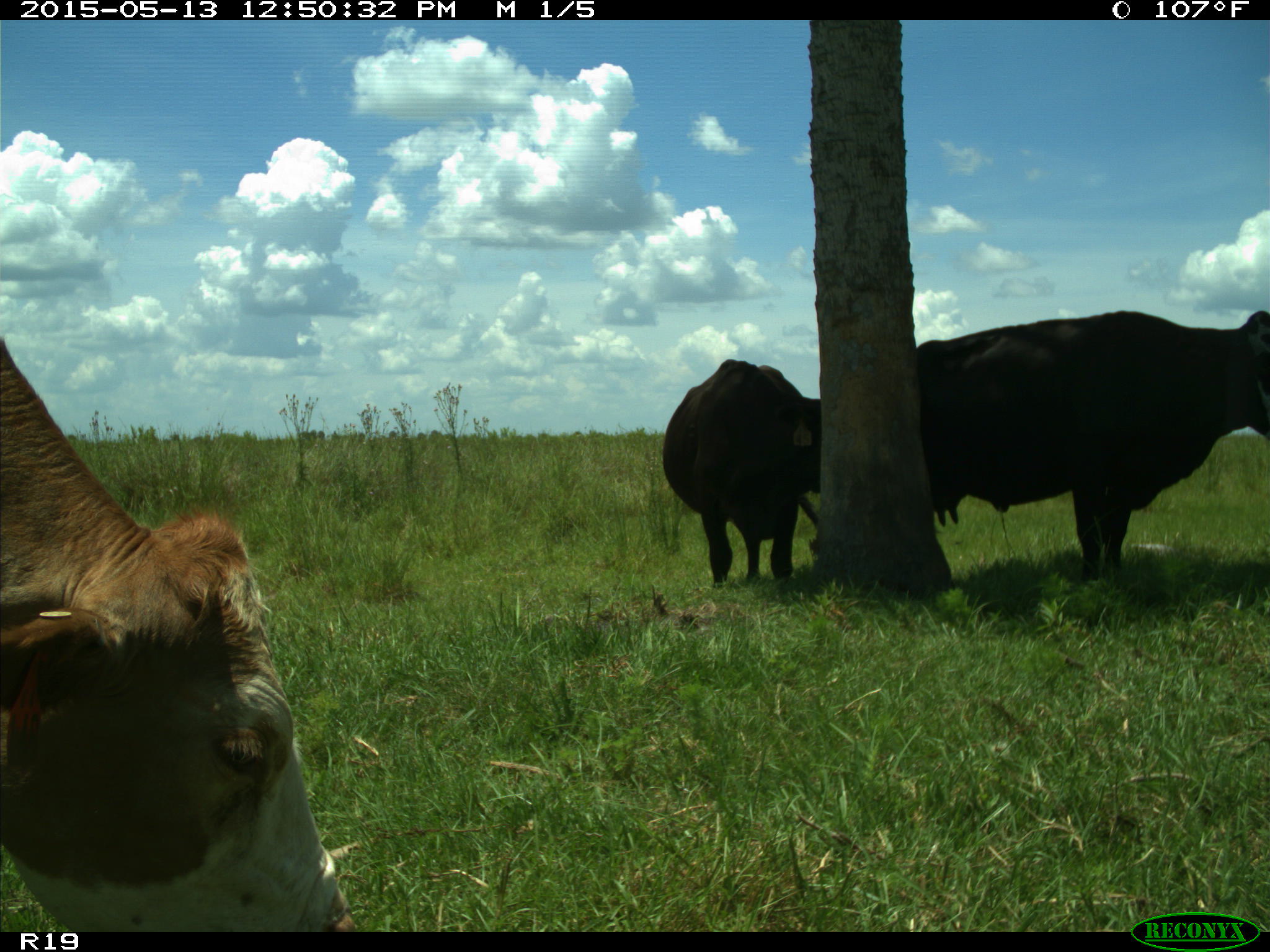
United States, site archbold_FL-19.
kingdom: Animalia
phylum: Chordata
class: Mammalia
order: Artiodactyla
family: Bovidae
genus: Bos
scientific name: Bos taurus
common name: domestic cow